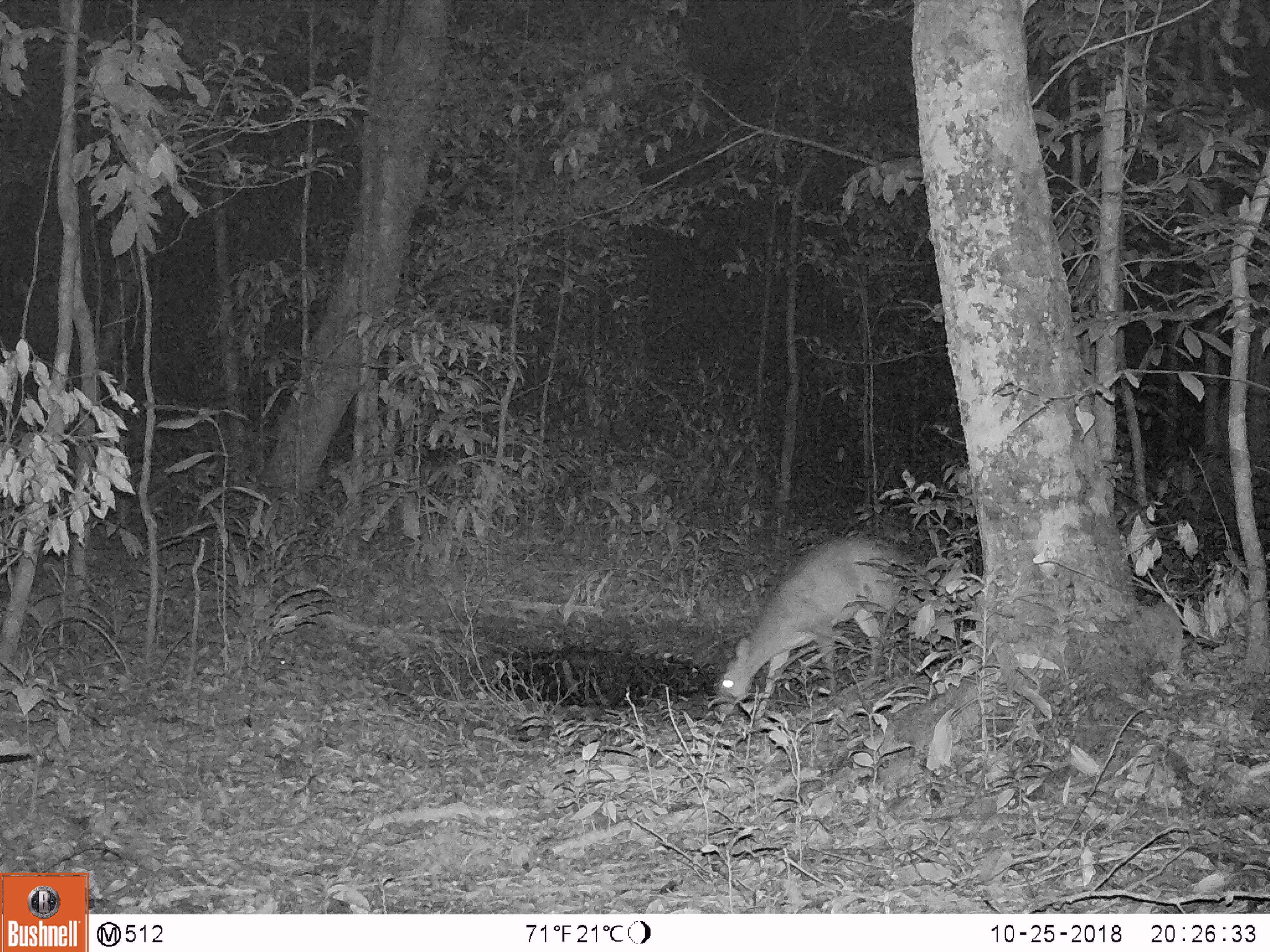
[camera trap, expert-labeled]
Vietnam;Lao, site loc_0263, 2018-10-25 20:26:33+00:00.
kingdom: Animalia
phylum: Chordata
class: Mammalia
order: Artiodactyla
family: Cervidae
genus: Muntiacus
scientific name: Muntiacus vuquangensis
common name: large-antlered muntjac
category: large antlered muntjac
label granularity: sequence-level